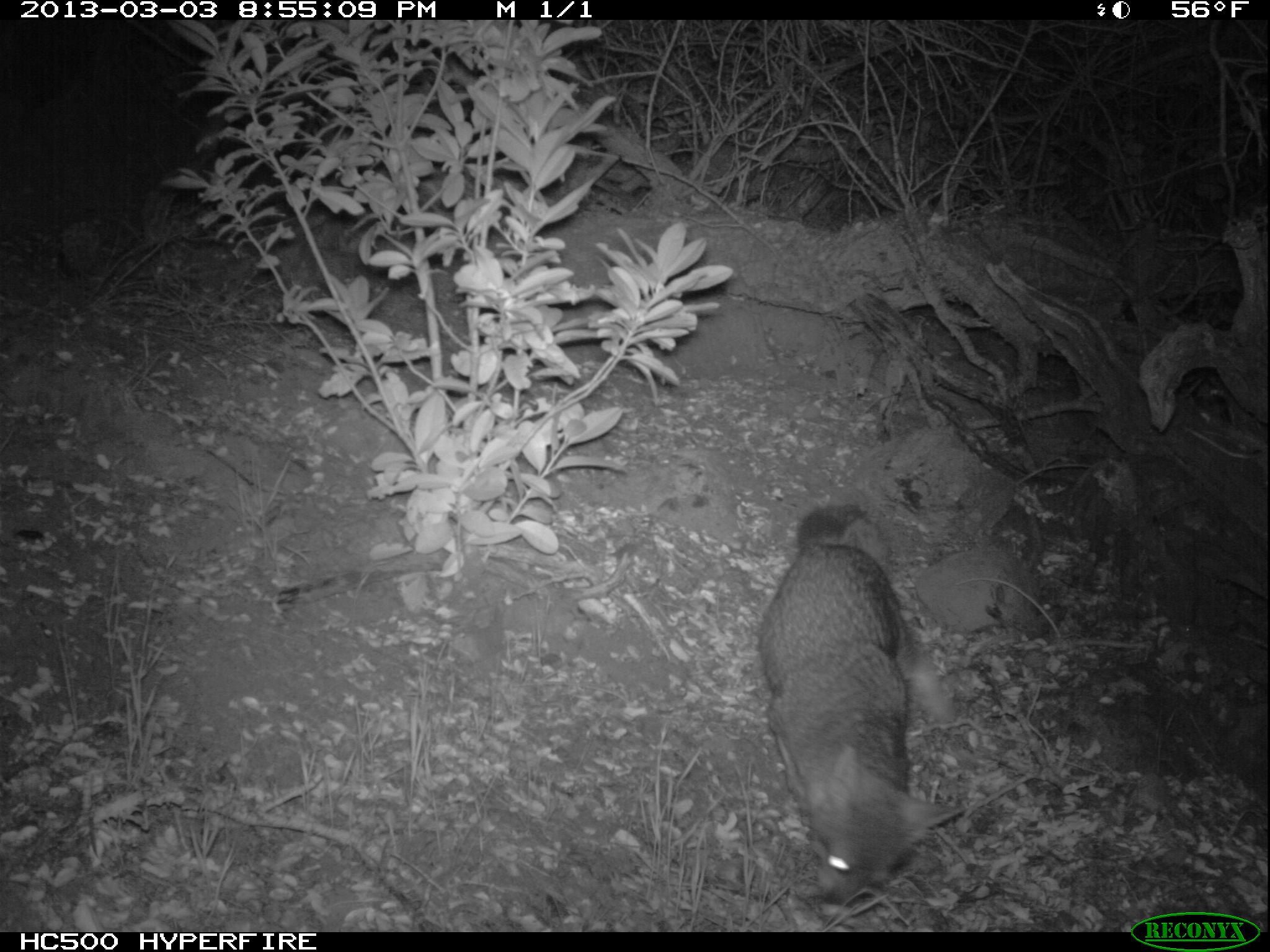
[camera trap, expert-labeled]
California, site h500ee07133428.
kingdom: Animalia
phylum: Chordata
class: Mammalia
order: Carnivora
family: Canidae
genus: Urocyon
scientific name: Urocyon littoralis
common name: island fox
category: fox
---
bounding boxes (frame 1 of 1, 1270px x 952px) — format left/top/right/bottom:
fox: 758/505/964/906